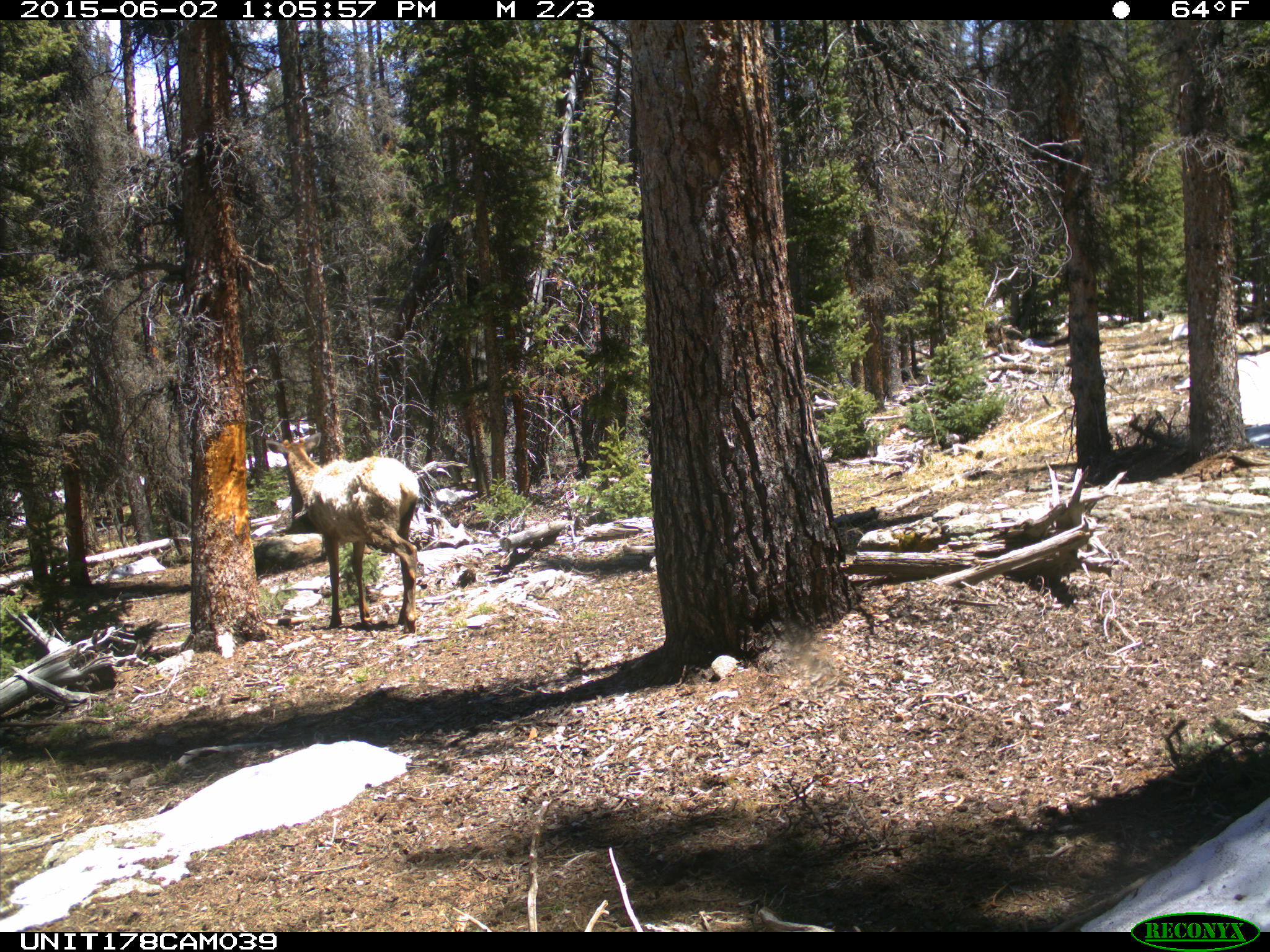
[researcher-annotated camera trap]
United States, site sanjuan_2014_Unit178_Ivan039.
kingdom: Animalia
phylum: Chordata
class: Mammalia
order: Artiodactyla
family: Cervidae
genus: Cervus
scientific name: Cervus elaphus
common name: red deer